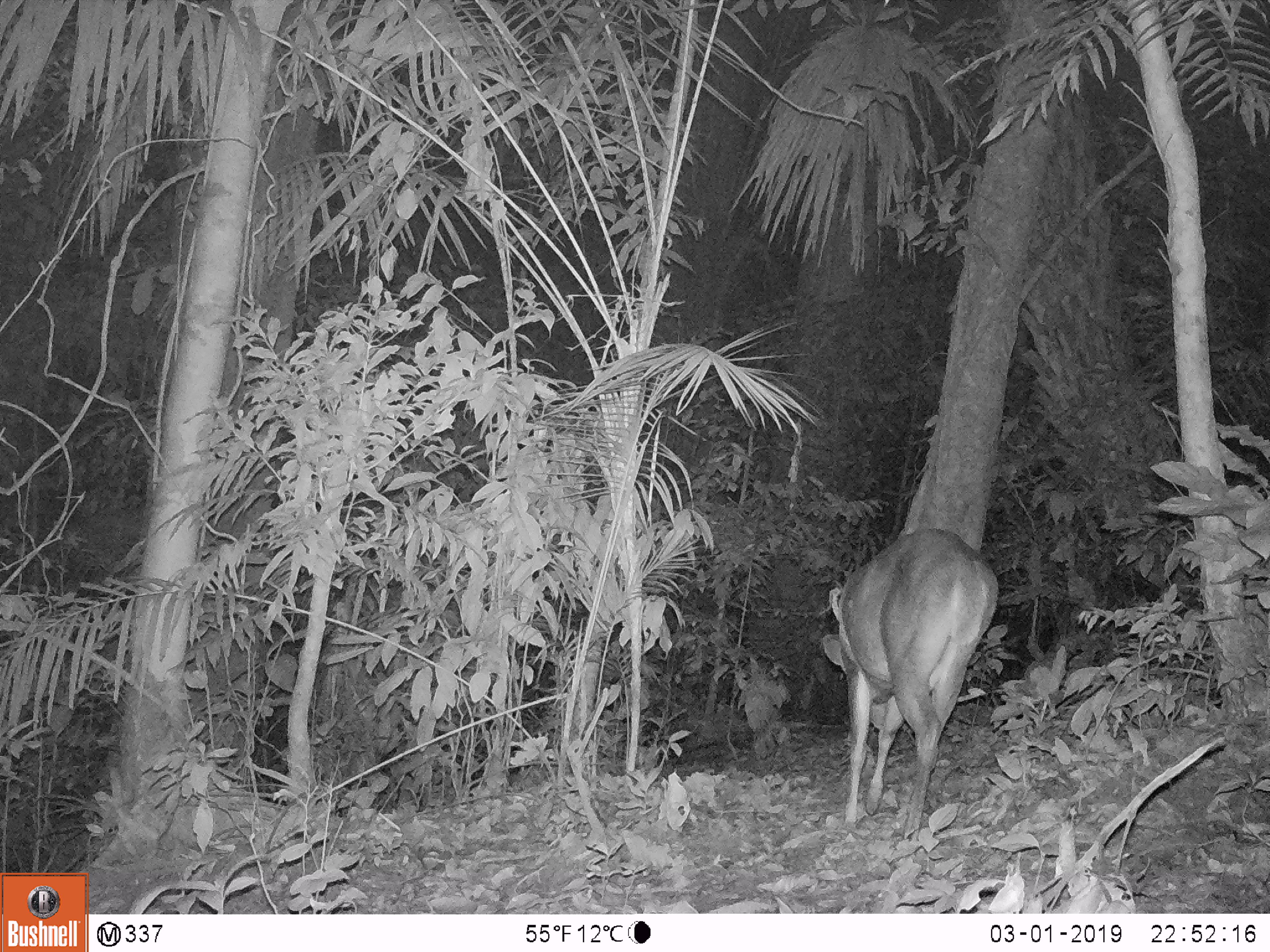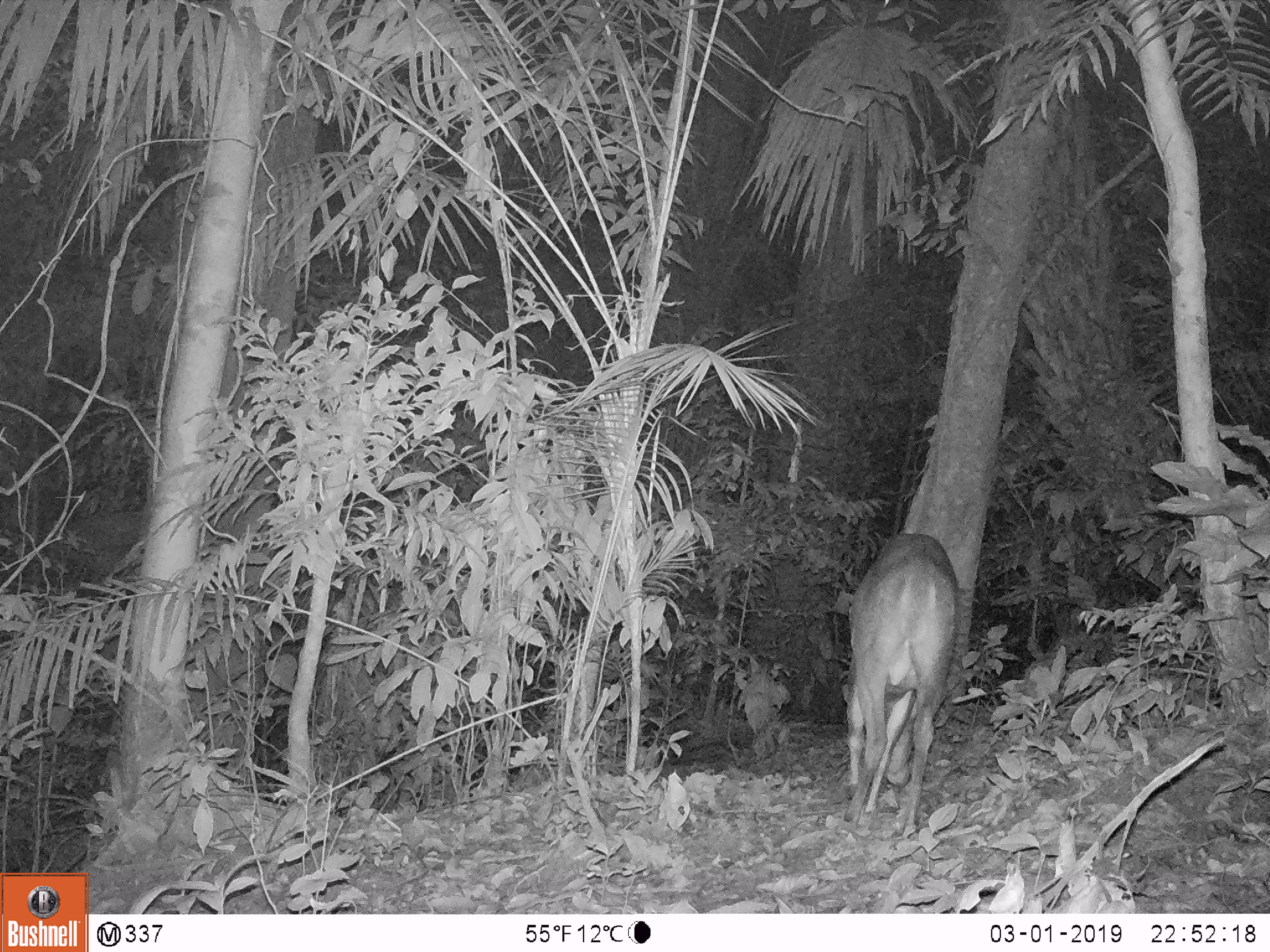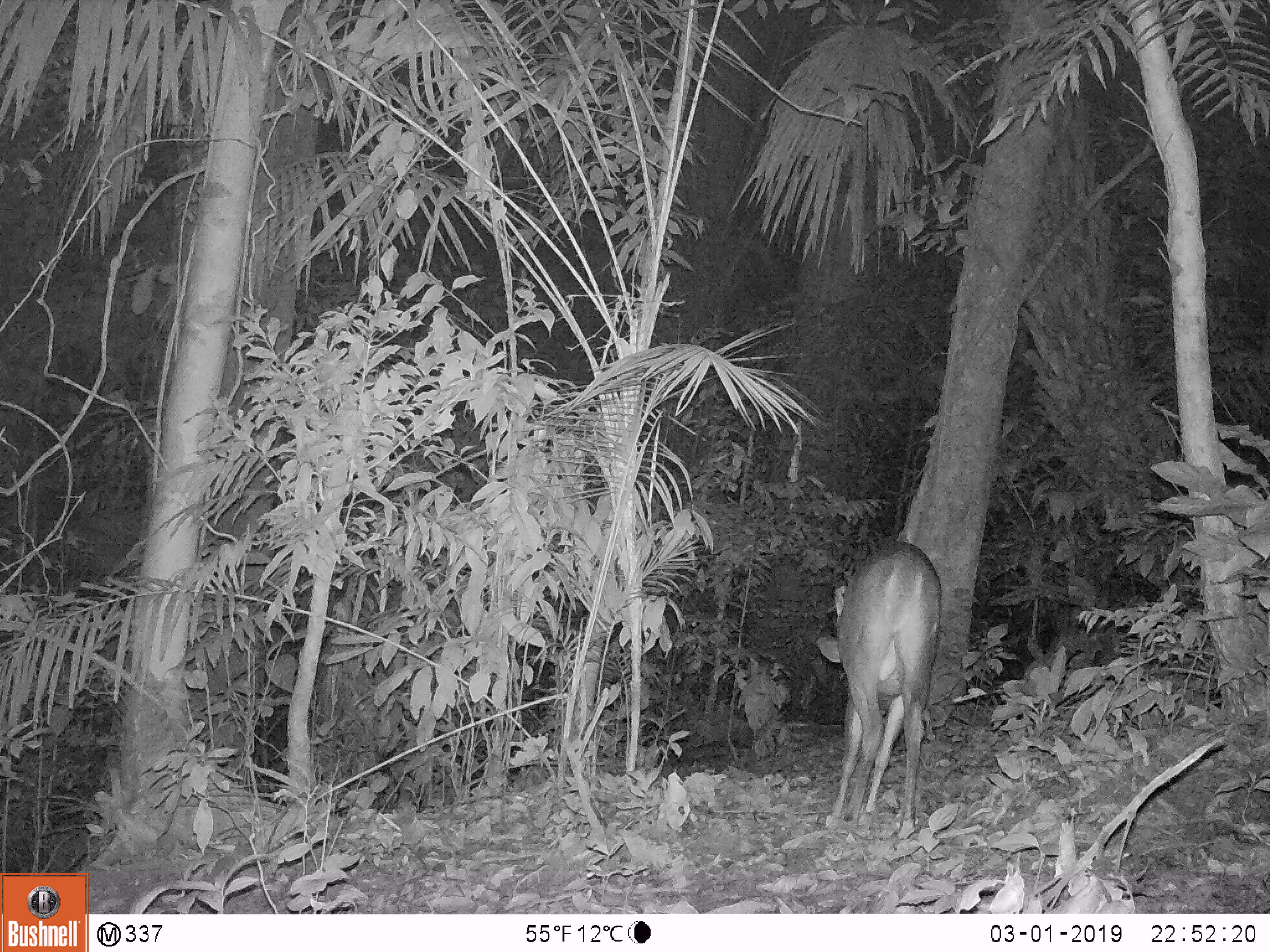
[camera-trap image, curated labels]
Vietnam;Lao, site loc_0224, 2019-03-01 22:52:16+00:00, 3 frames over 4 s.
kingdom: Animalia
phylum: Chordata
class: Mammalia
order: Artiodactyla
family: Cervidae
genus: Muntiacus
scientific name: Muntiacus vuquangensis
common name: large-antlered muntjac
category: large antlered muntjac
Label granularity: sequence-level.